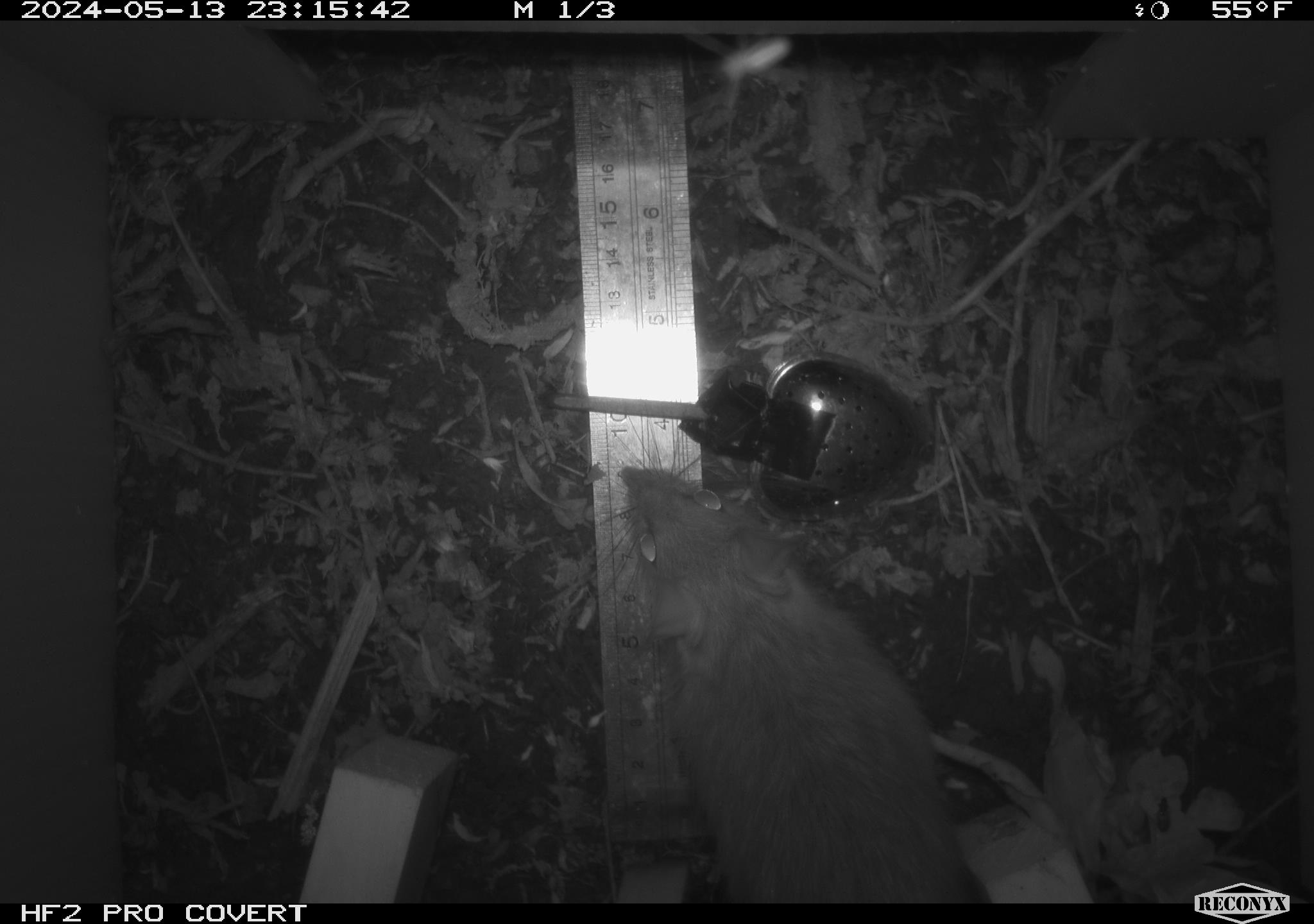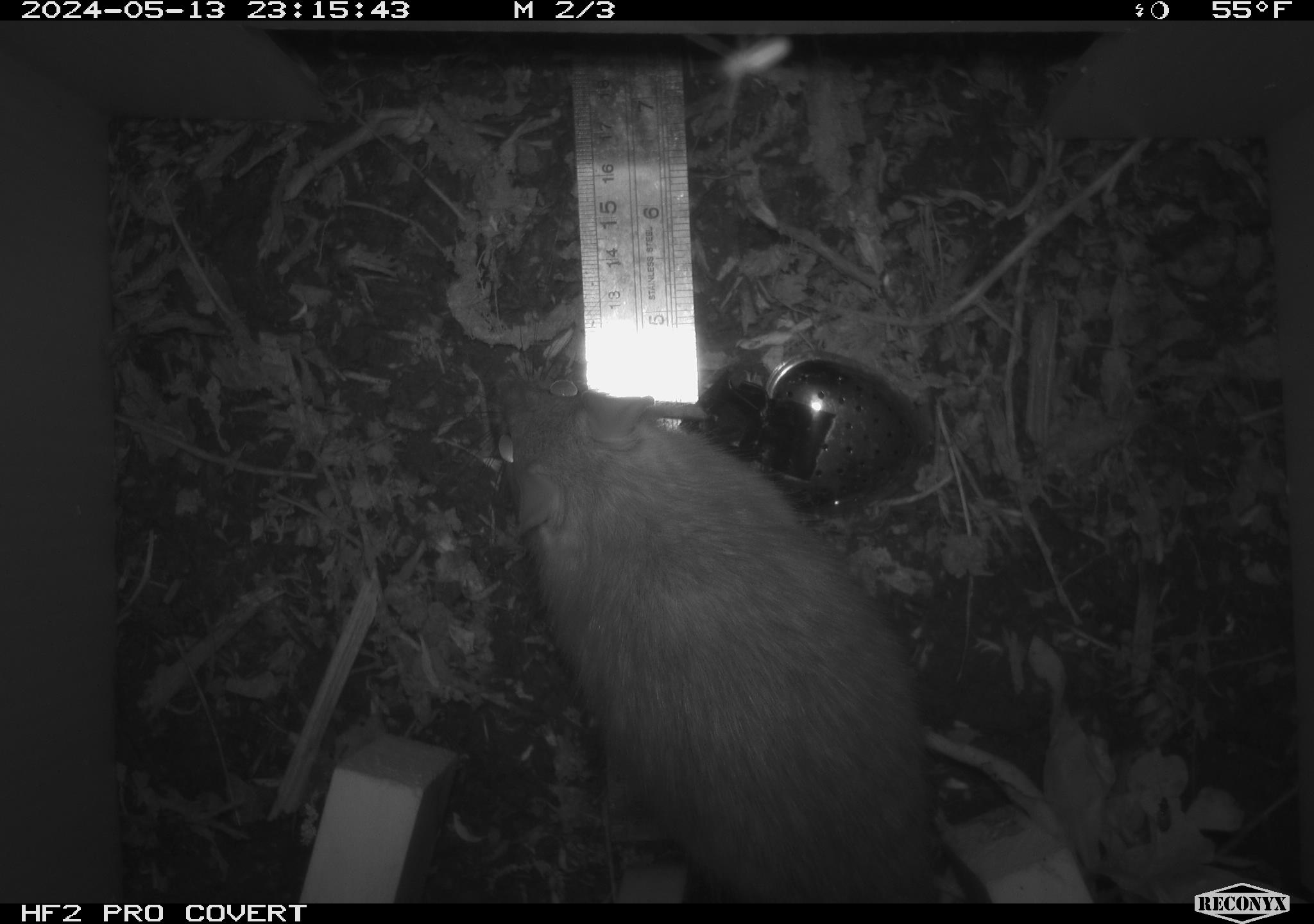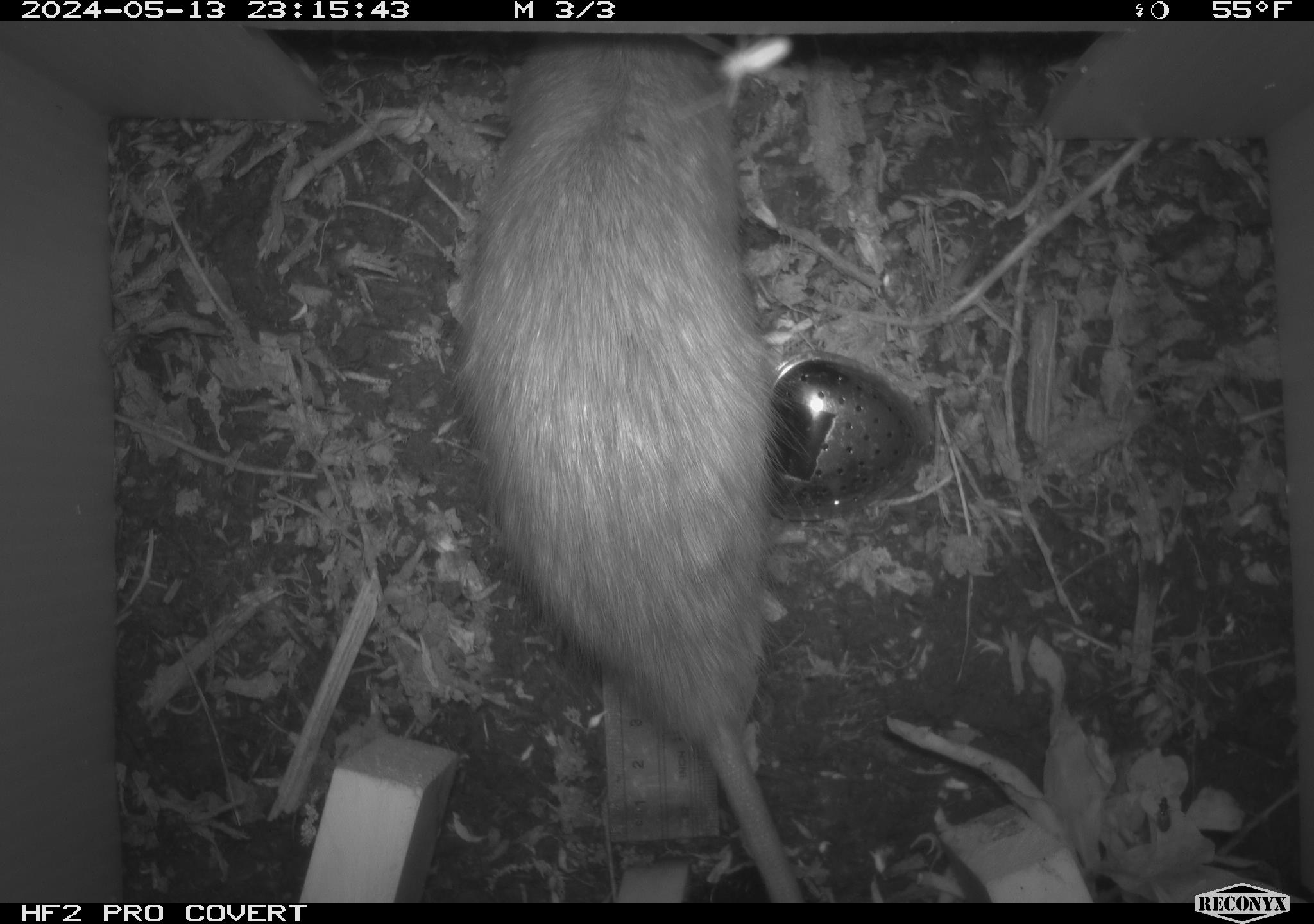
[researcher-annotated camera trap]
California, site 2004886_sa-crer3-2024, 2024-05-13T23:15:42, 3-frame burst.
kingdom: Animalia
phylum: Chordata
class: Mammalia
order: Rodentia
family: Muridae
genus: Rattus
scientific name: Rattus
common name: rat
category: rattus species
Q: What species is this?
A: Rattus species (rat) (Rattus).